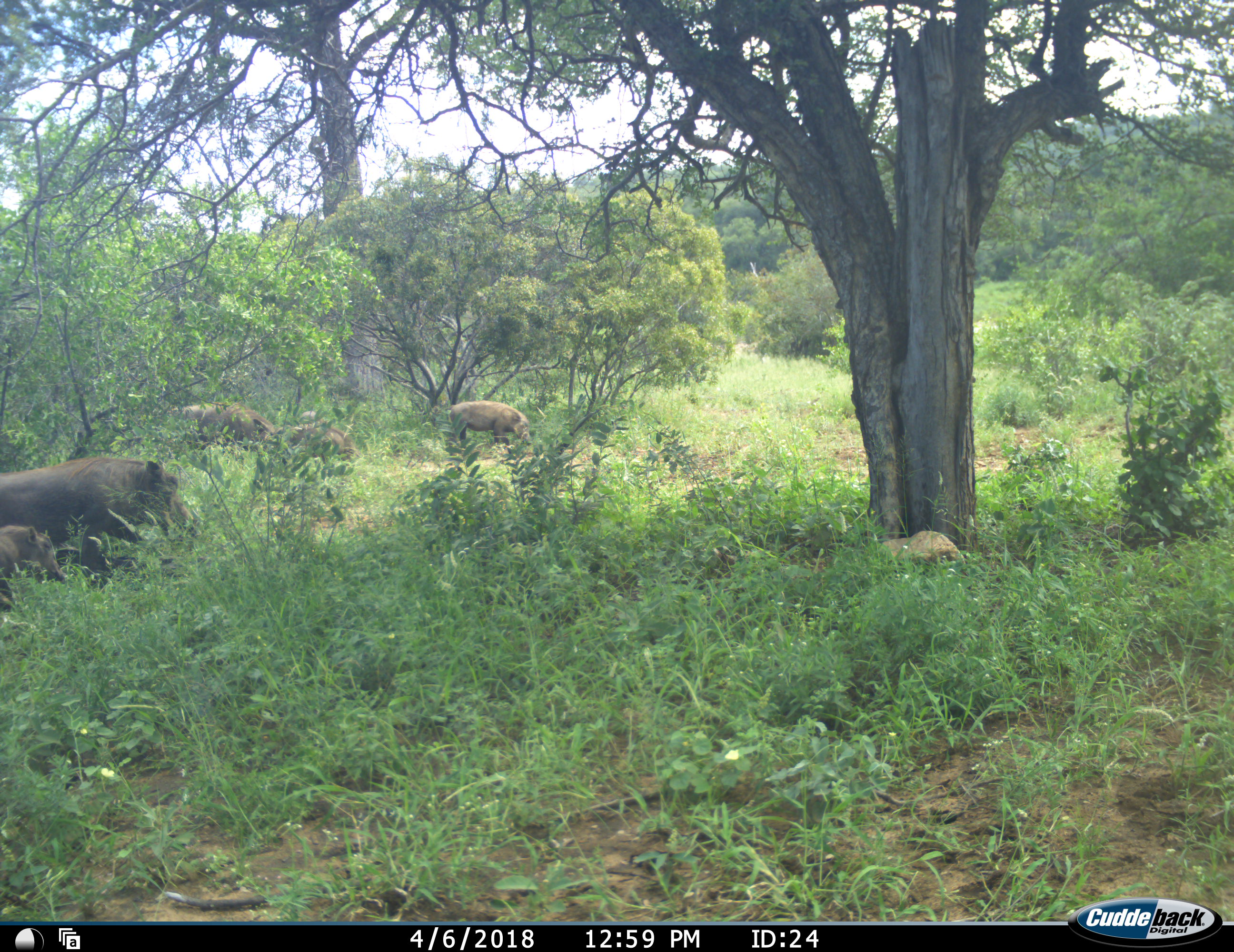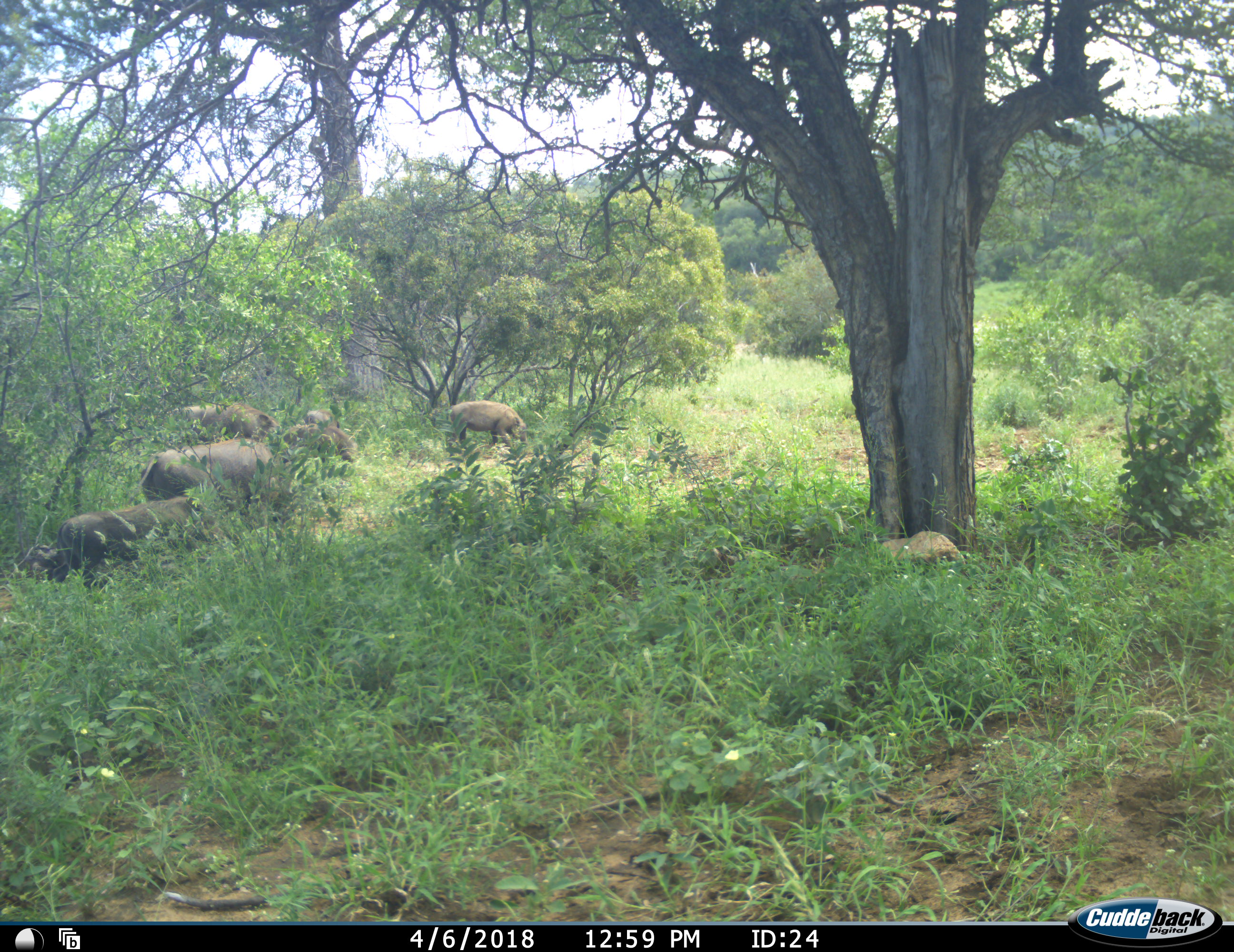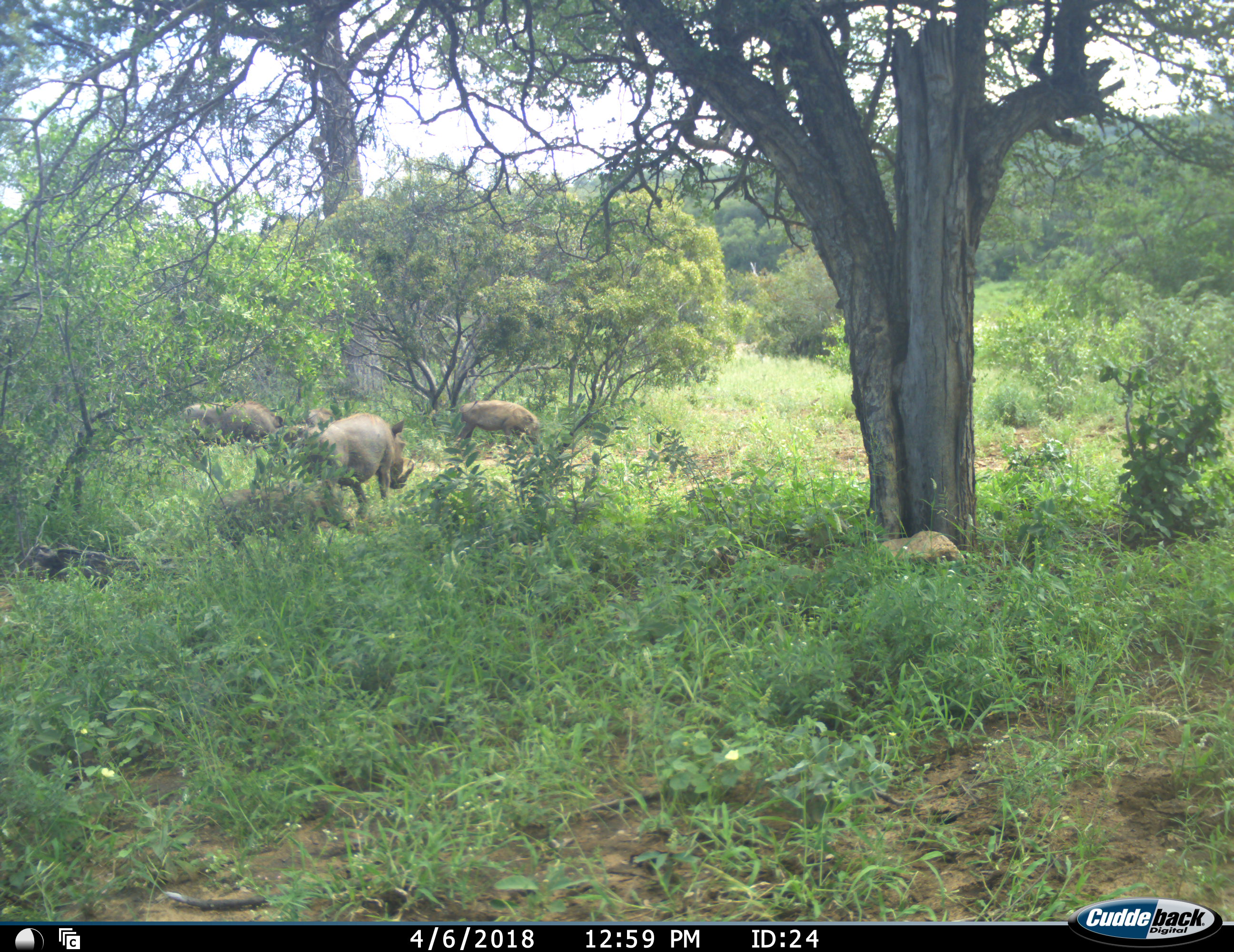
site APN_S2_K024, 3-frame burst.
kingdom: Animalia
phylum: Chordata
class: Mammalia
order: Artiodactyla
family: Suidae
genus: Phacochoerus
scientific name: Phacochoerus africanus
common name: warthog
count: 5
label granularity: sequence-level